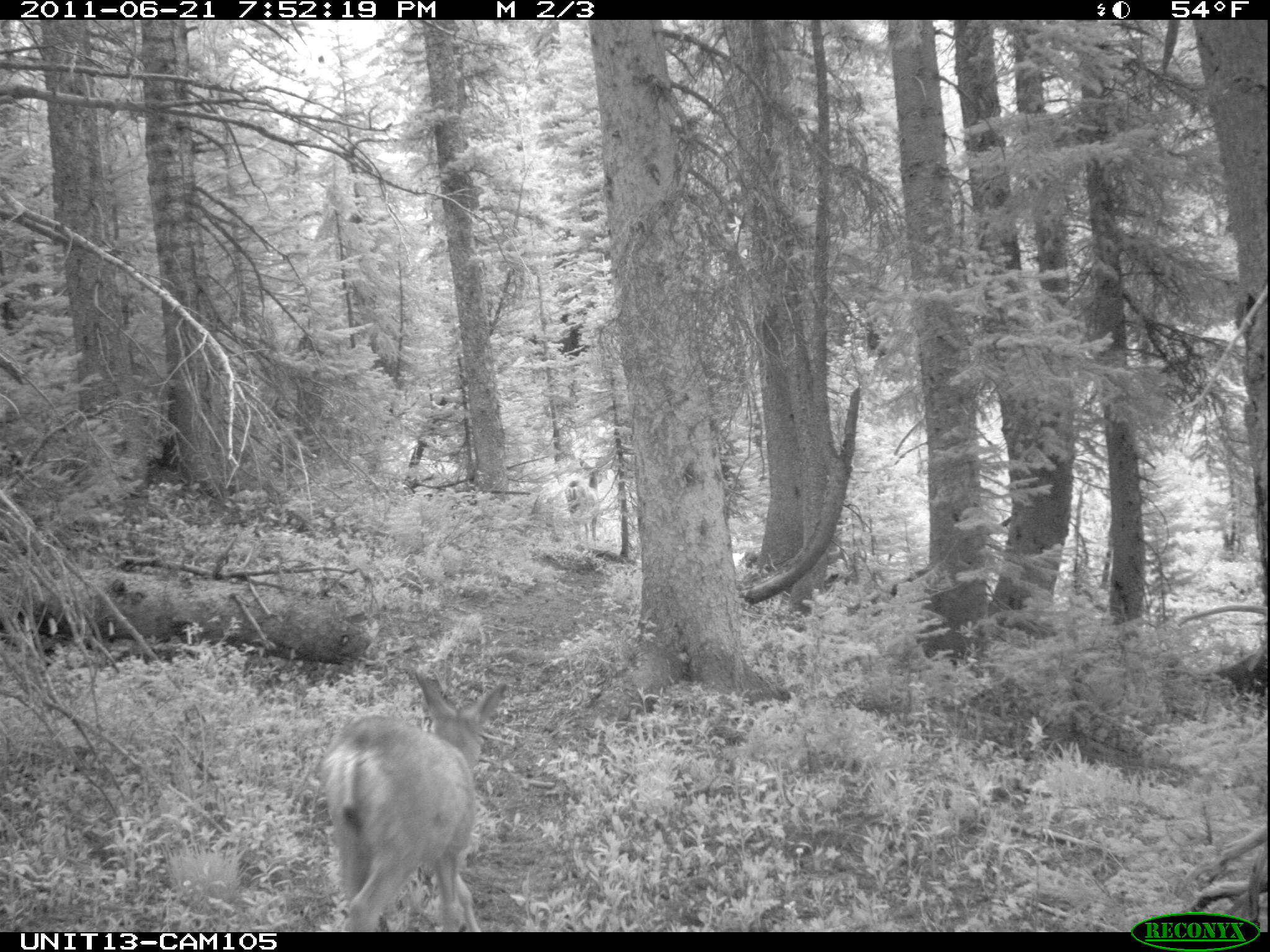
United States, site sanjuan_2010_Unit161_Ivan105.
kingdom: Animalia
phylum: Chordata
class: Mammalia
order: Artiodactyla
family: Cervidae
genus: Odocoileus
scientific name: Odocoileus hemionus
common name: mule deer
Odocoileus hemionus (mule deer).